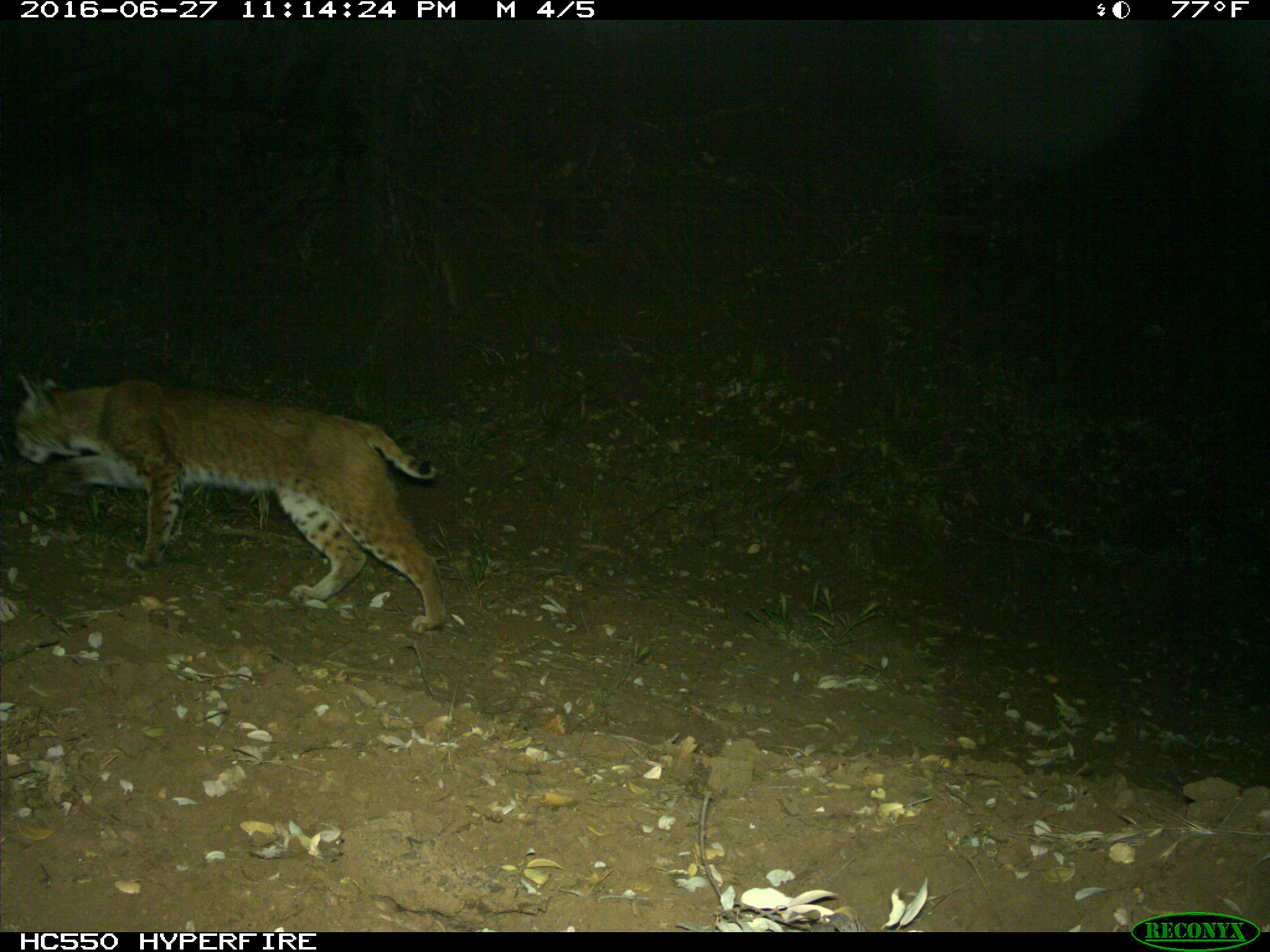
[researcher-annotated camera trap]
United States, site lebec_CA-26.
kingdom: Animalia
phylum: Chordata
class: Mammalia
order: Carnivora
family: Felidae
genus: Lynx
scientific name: Lynx rufus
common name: bobcat